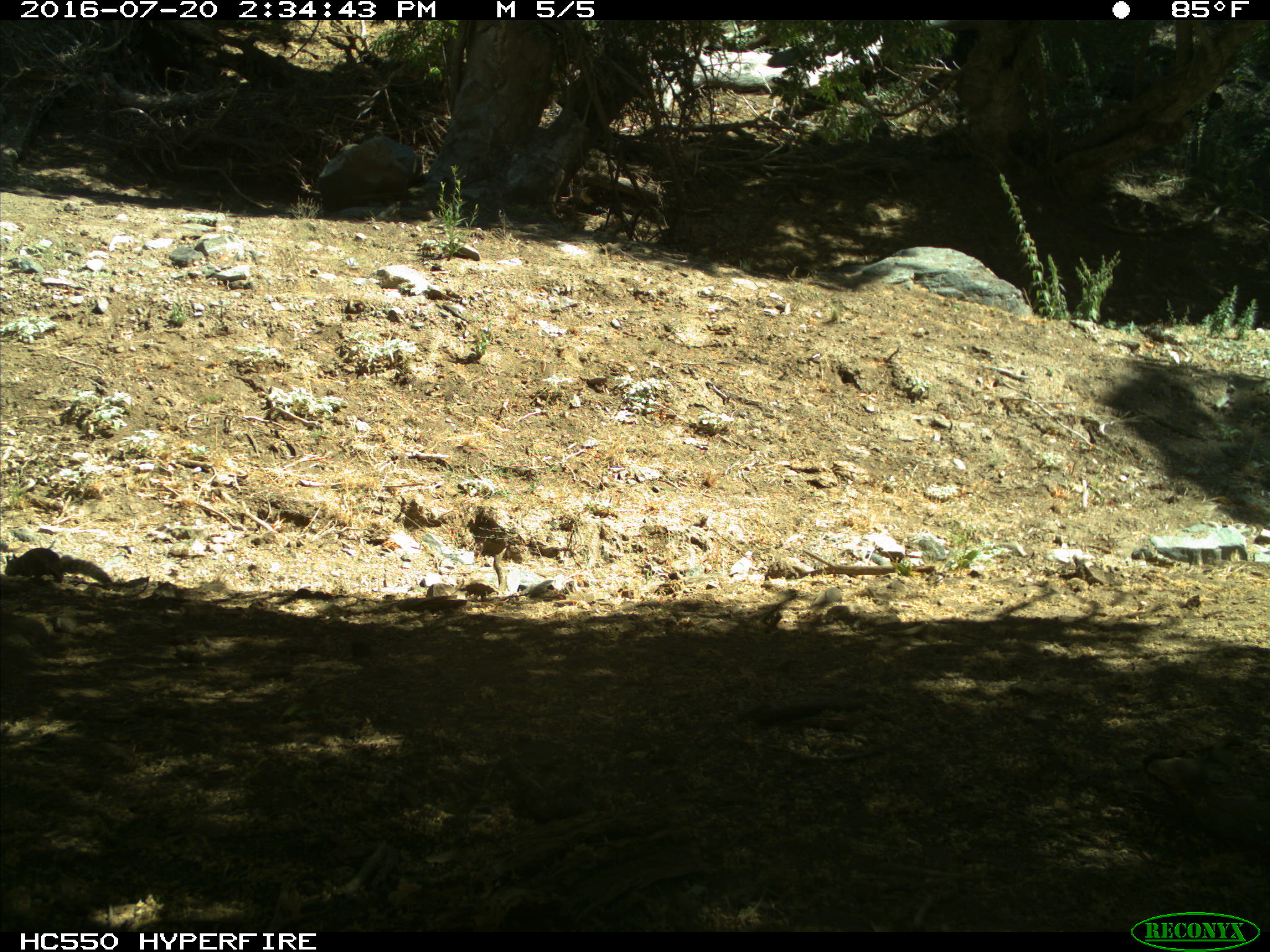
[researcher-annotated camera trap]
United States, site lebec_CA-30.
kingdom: Animalia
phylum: Chordata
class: Mammalia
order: Rodentia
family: Sciuridae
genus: Otospermophilus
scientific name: Otospermophilus beecheyi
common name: california ground squirrel